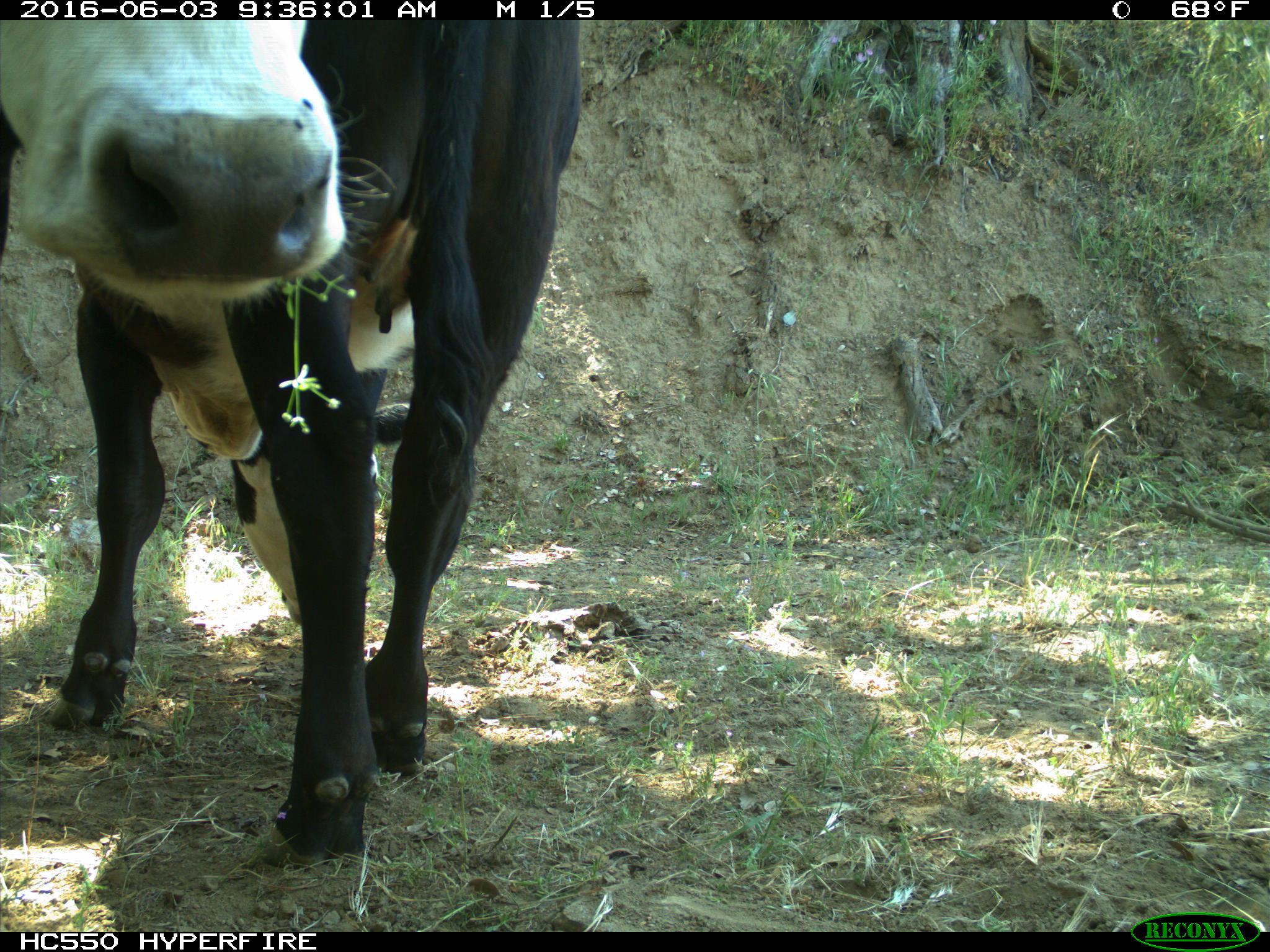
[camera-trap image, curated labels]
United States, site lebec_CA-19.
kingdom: Animalia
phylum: Chordata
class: Mammalia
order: Artiodactyla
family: Bovidae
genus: Bos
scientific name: Bos taurus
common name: domestic cow